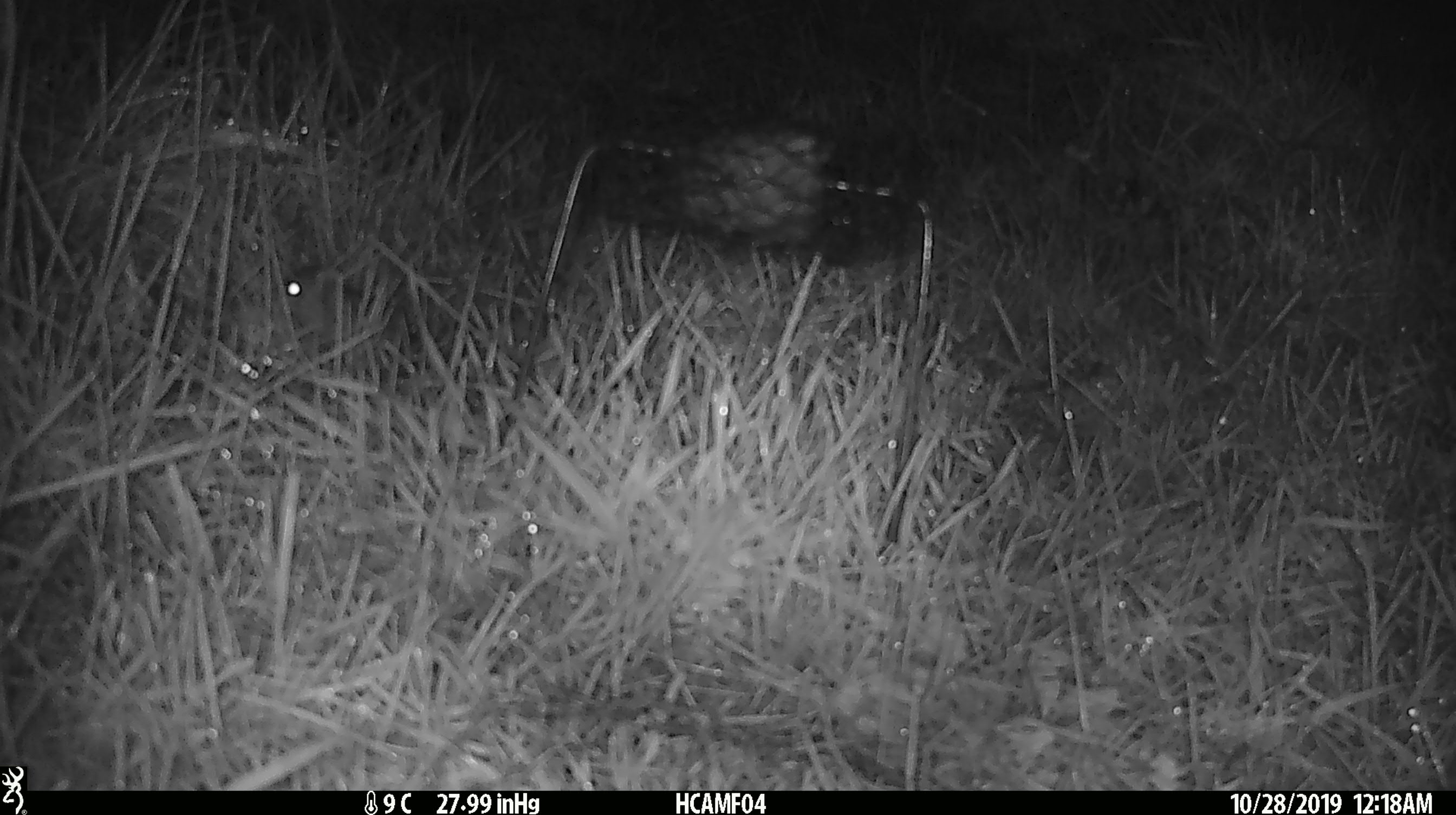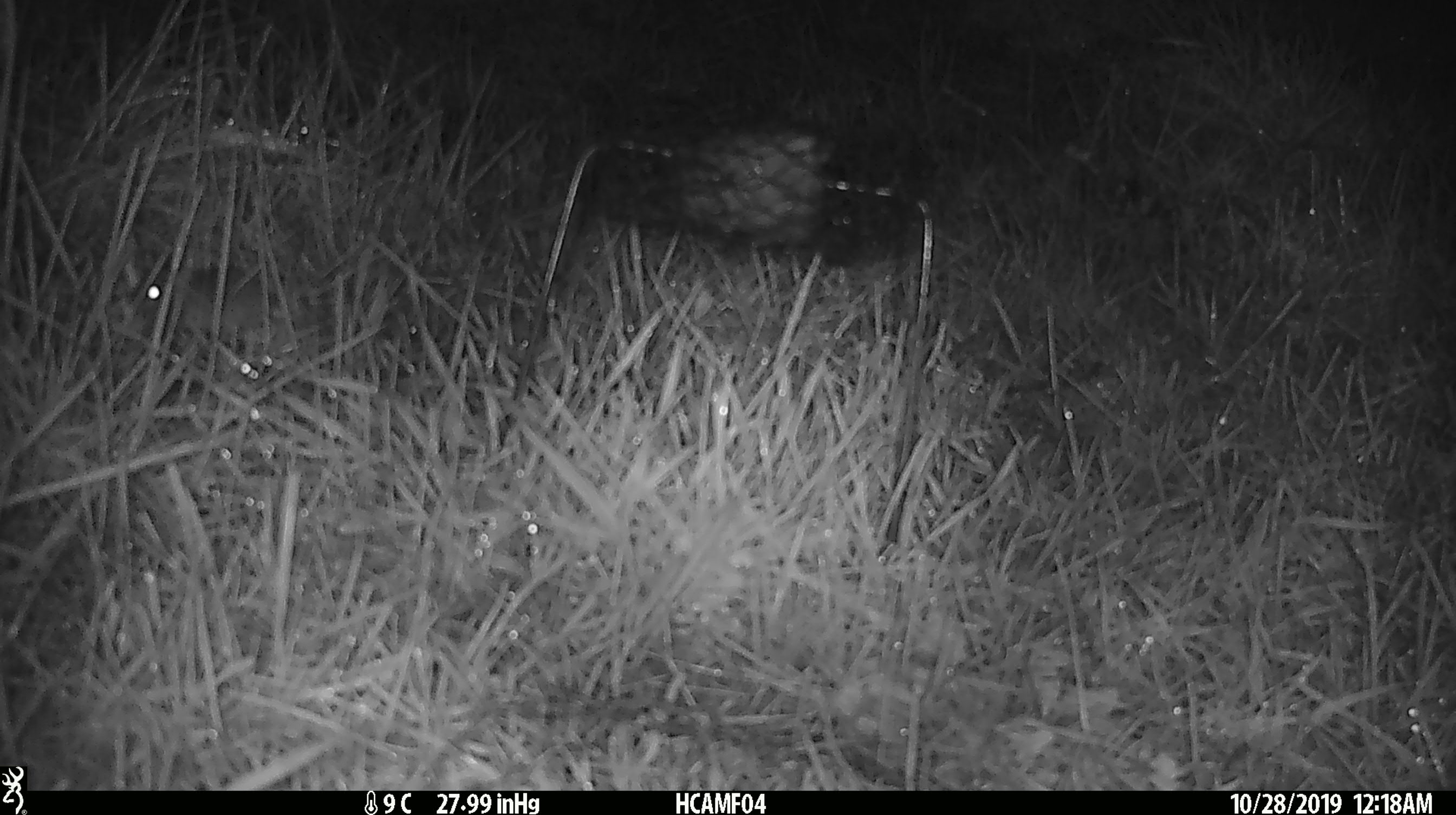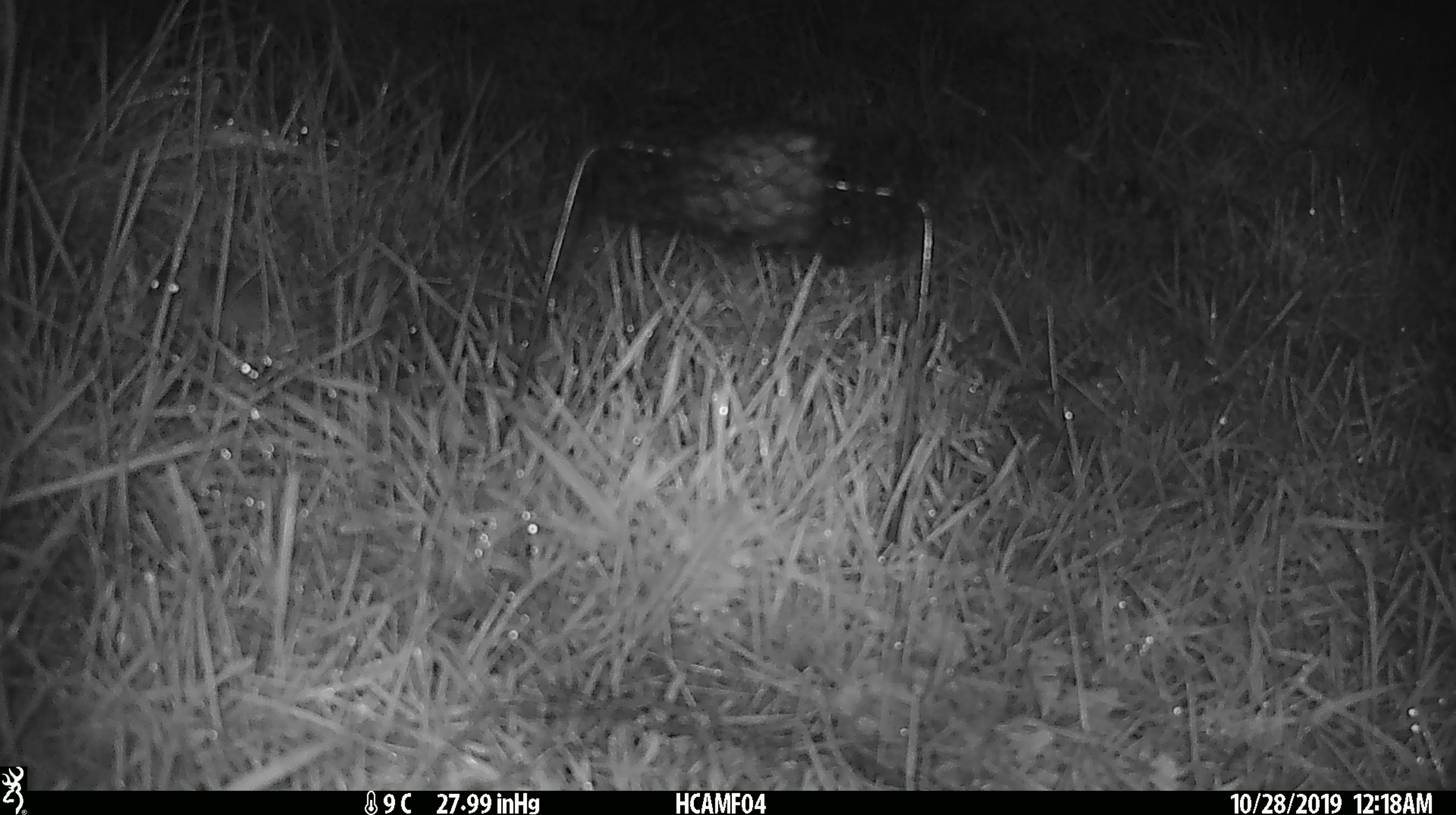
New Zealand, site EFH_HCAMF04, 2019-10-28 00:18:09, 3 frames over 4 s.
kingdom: Animalia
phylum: Chordata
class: Mammalia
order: Rodentia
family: Muridae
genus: Mus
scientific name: Mus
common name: mouse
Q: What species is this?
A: Mouse (Mus).